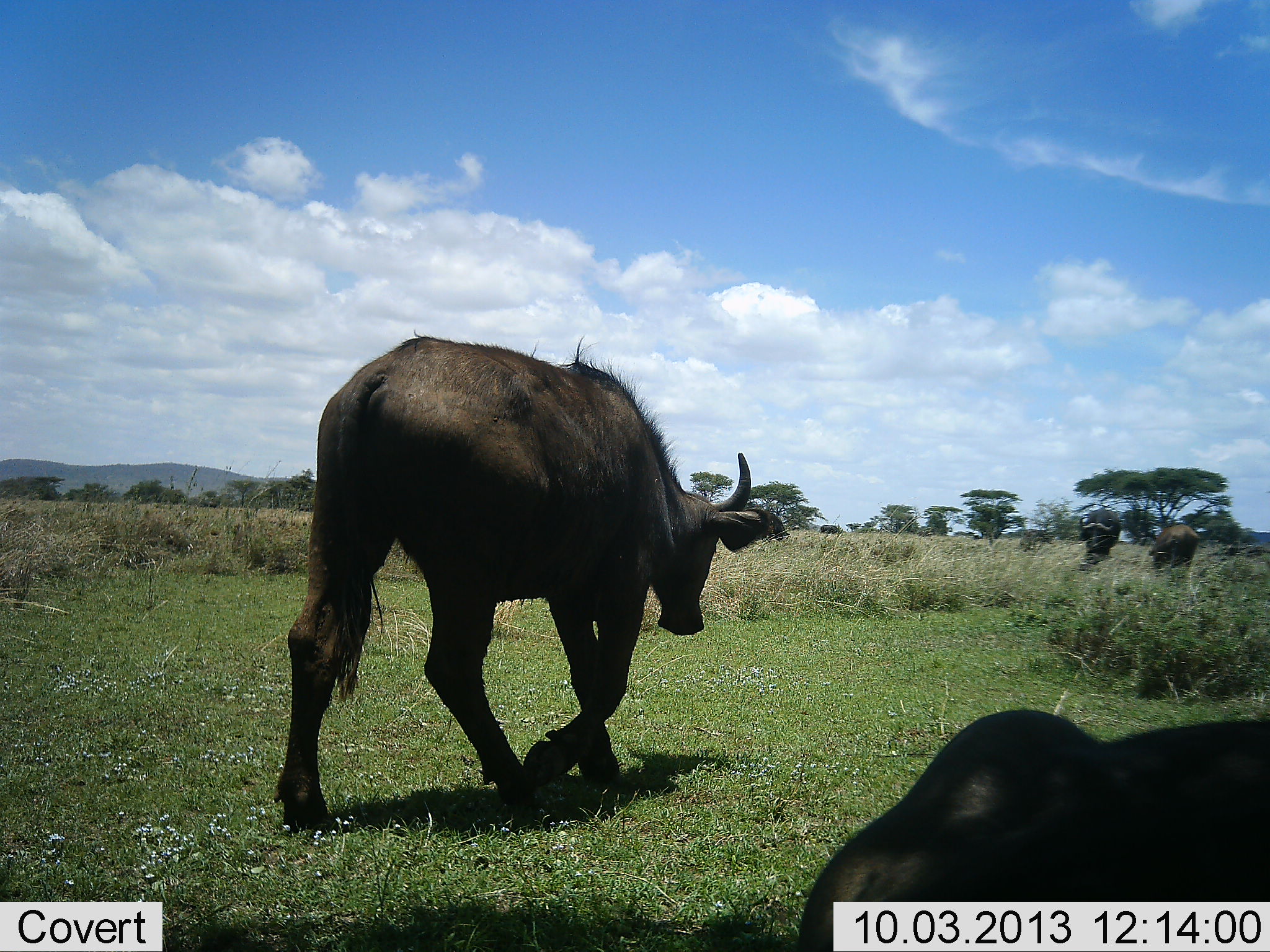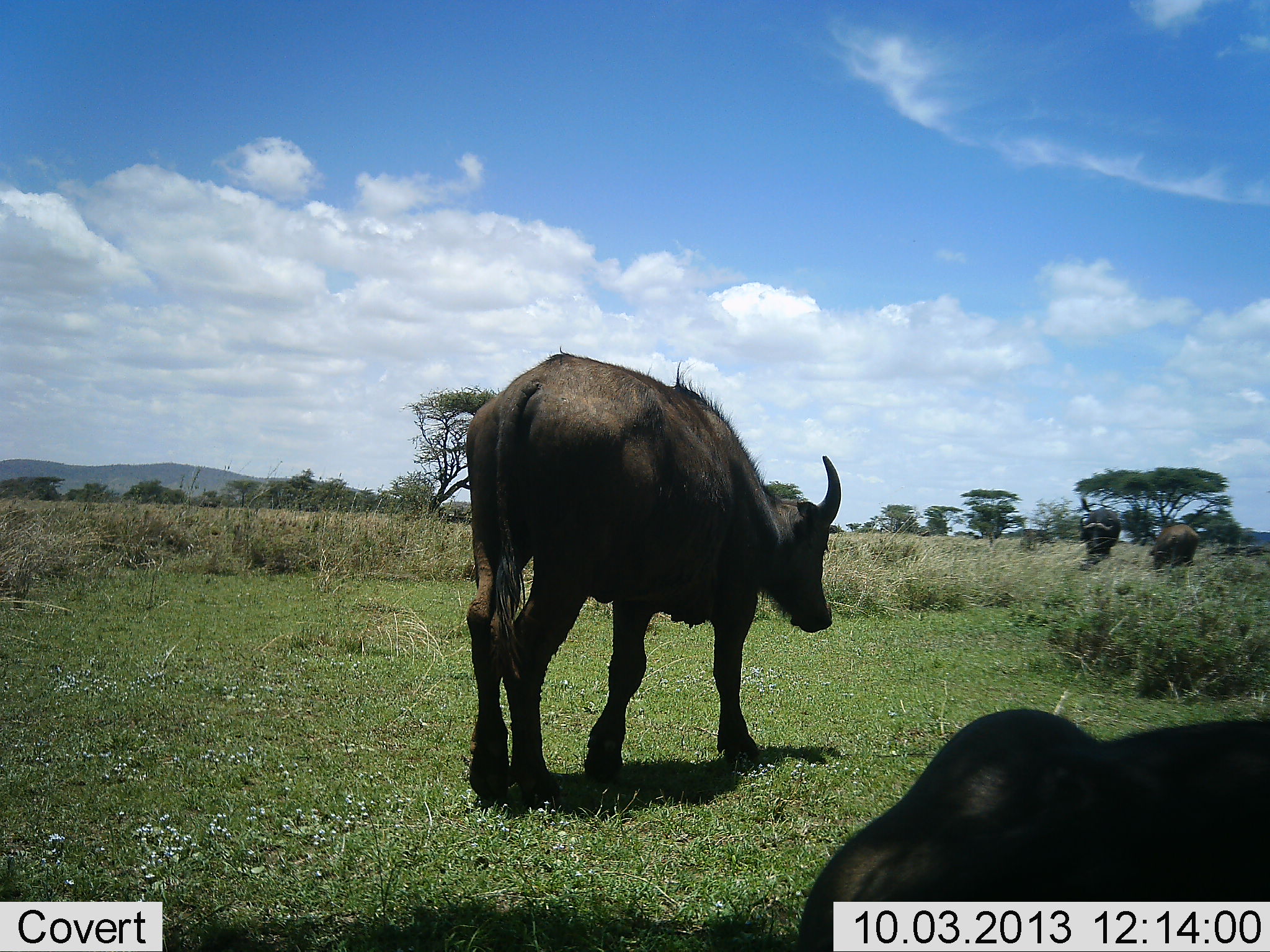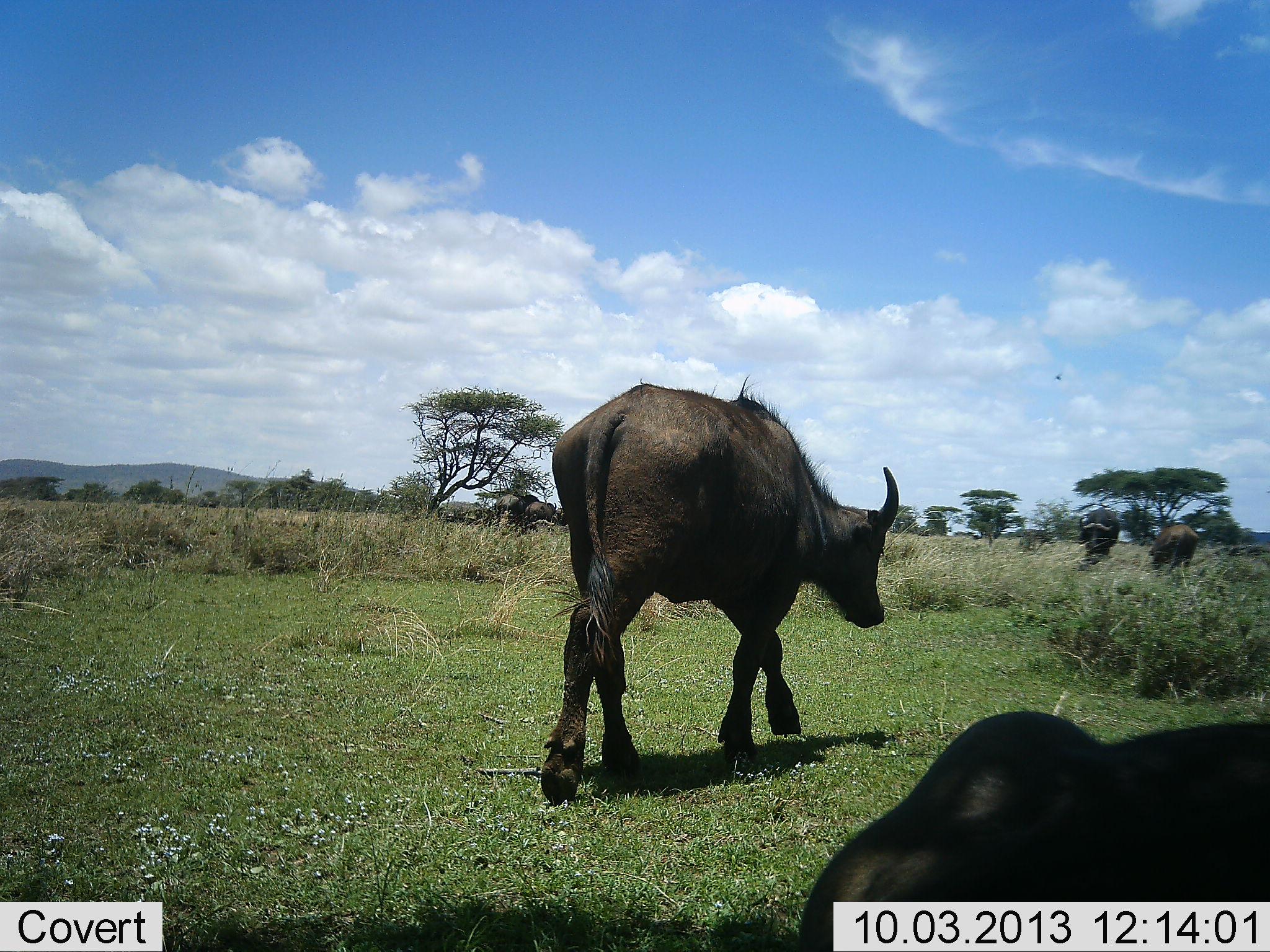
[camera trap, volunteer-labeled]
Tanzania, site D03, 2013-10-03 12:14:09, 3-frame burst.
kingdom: Animalia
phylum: Chordata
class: Mammalia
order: Artiodactyla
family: Bovidae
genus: Syncerus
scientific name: Syncerus caffer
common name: cape buffalo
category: buffalo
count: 4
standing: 36%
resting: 57%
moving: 89%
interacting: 0%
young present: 7%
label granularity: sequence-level